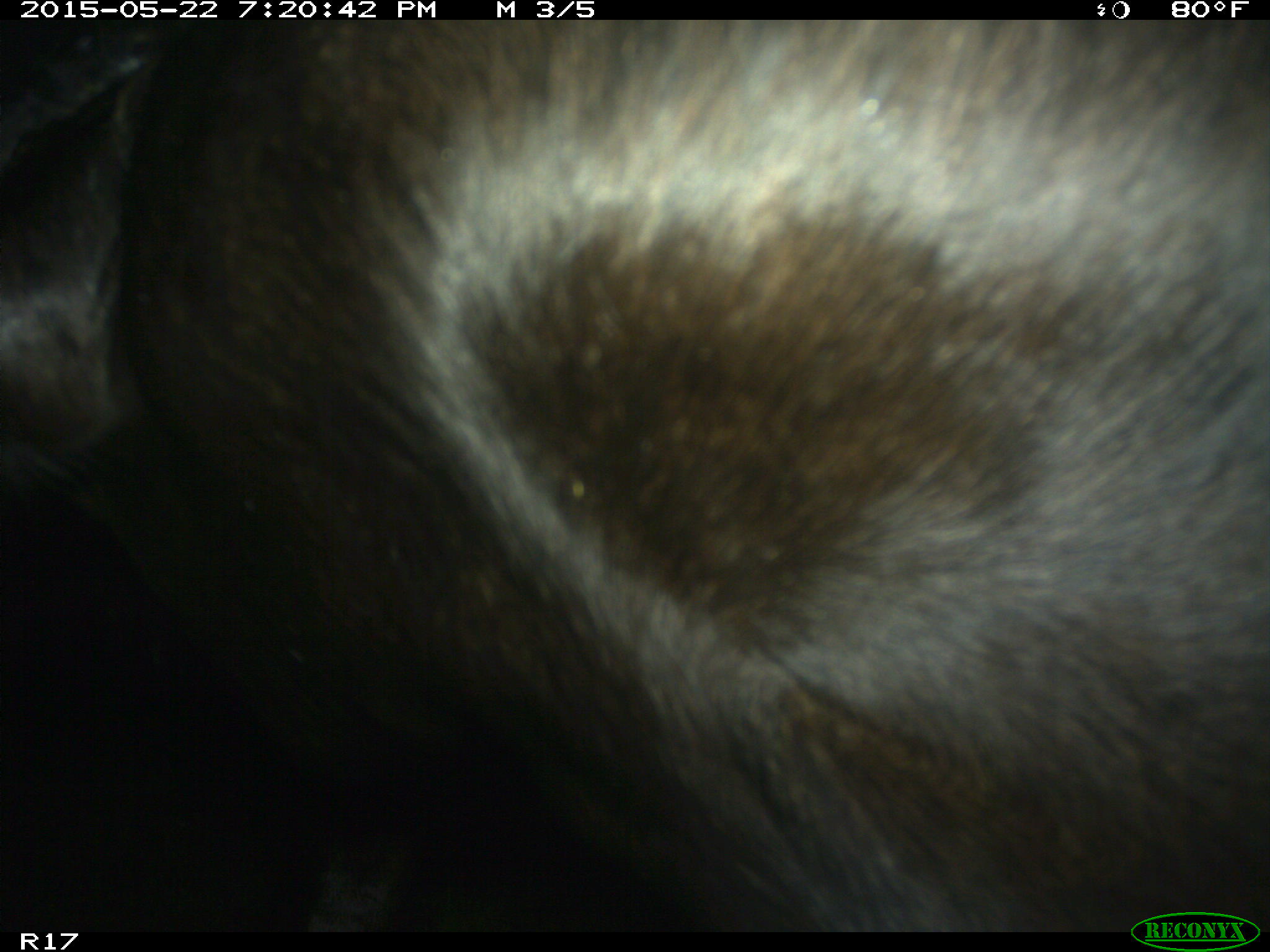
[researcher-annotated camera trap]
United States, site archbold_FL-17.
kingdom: Animalia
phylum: Chordata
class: Mammalia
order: Artiodactyla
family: Bovidae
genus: Bos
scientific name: Bos taurus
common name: domestic cow